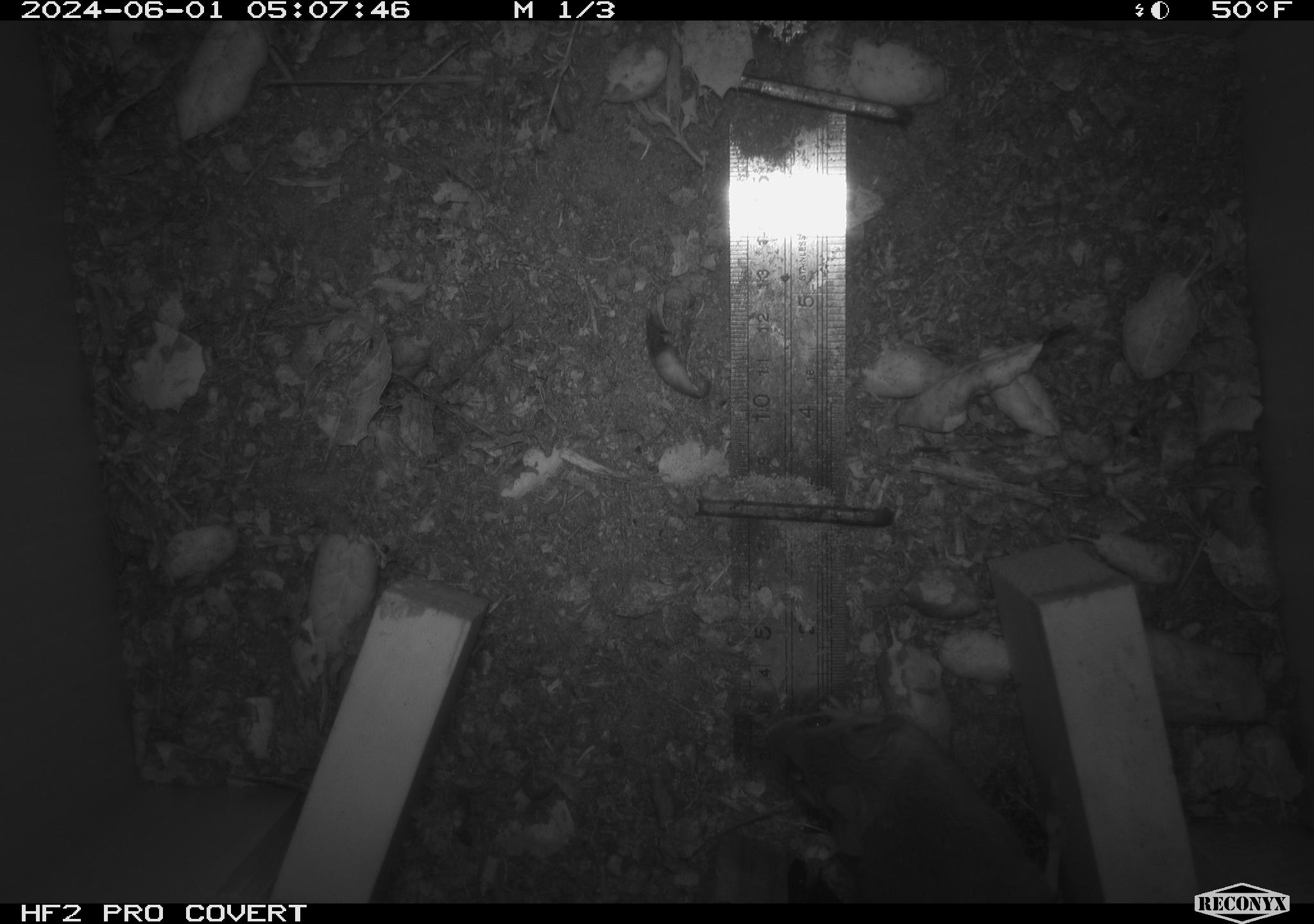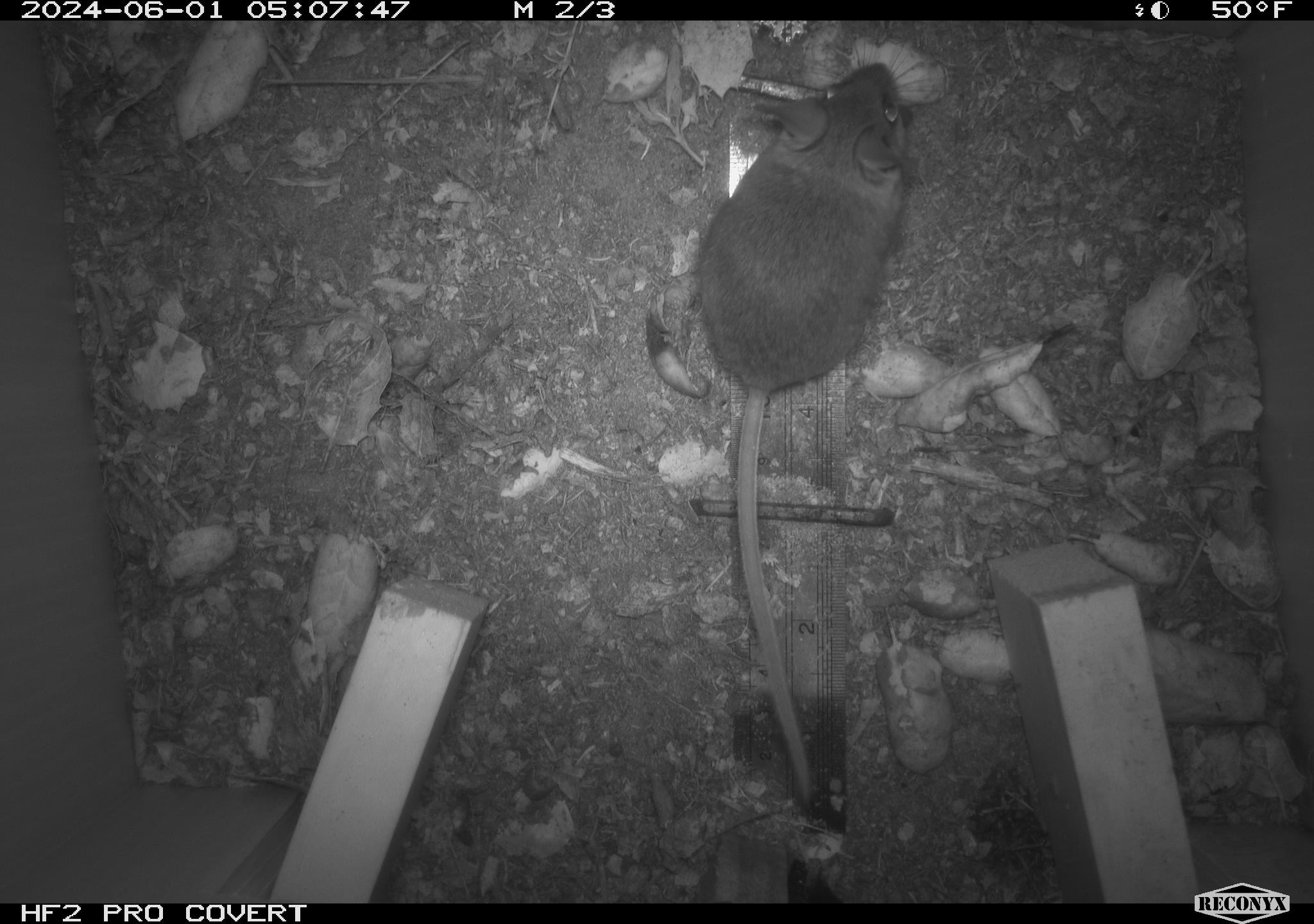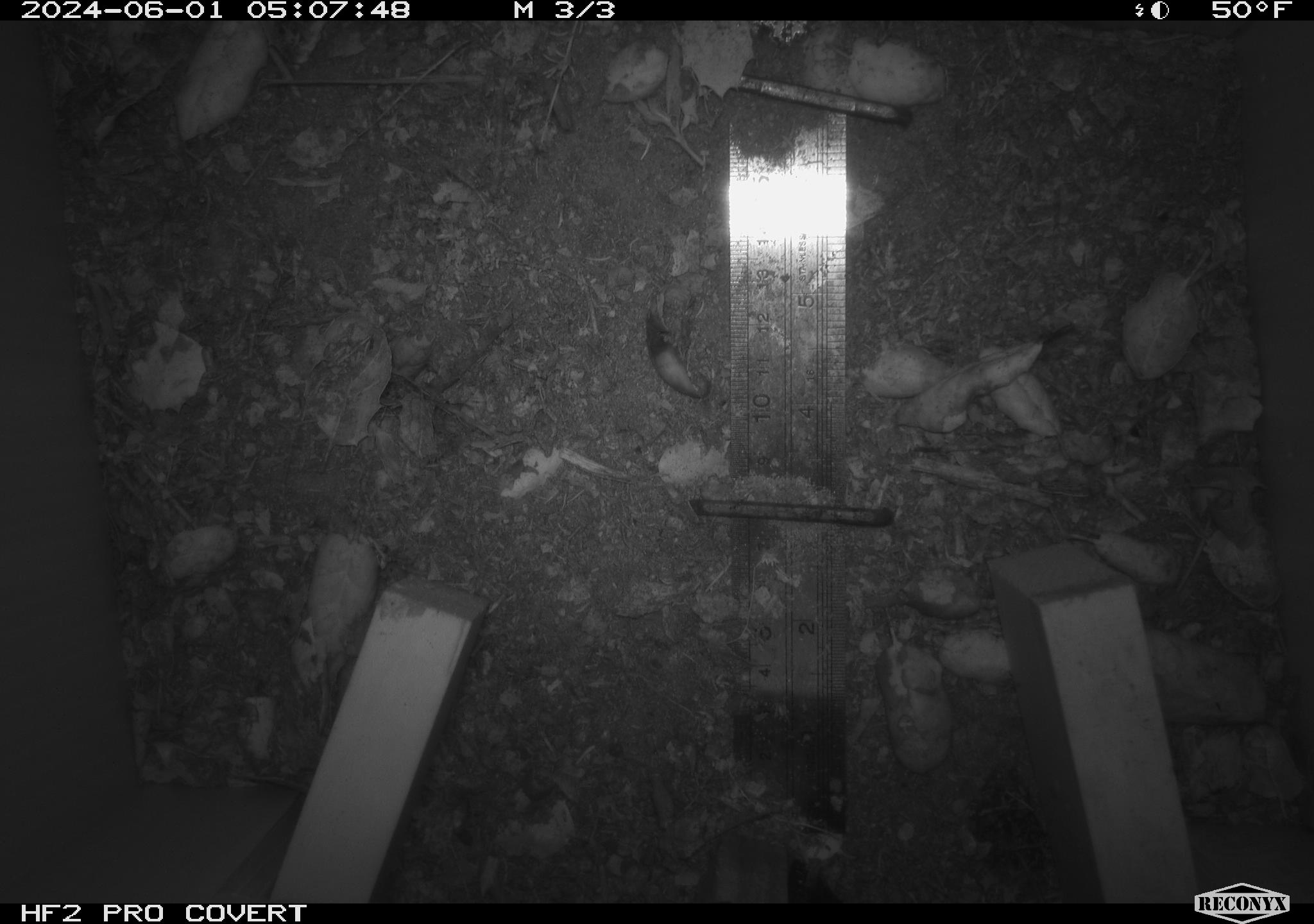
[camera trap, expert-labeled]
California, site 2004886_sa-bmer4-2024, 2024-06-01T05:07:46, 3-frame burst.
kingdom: Animalia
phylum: Chordata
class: Mammalia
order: Rodentia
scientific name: Rodentia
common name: mouse species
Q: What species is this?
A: Mouse species (Rodentia).